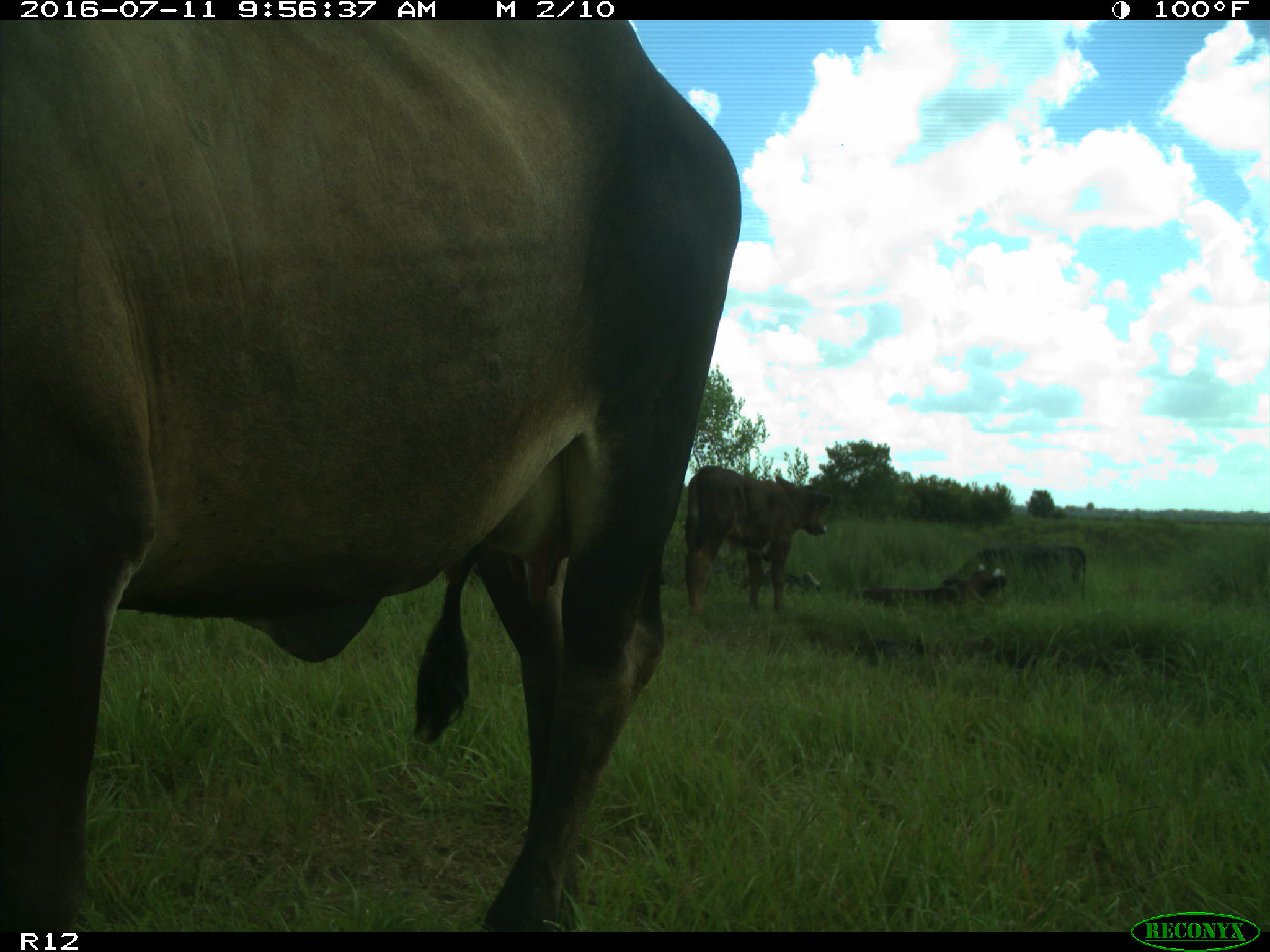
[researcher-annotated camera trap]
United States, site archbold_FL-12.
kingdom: Animalia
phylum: Chordata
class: Mammalia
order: Artiodactyla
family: Bovidae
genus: Bos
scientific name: Bos taurus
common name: domestic cow